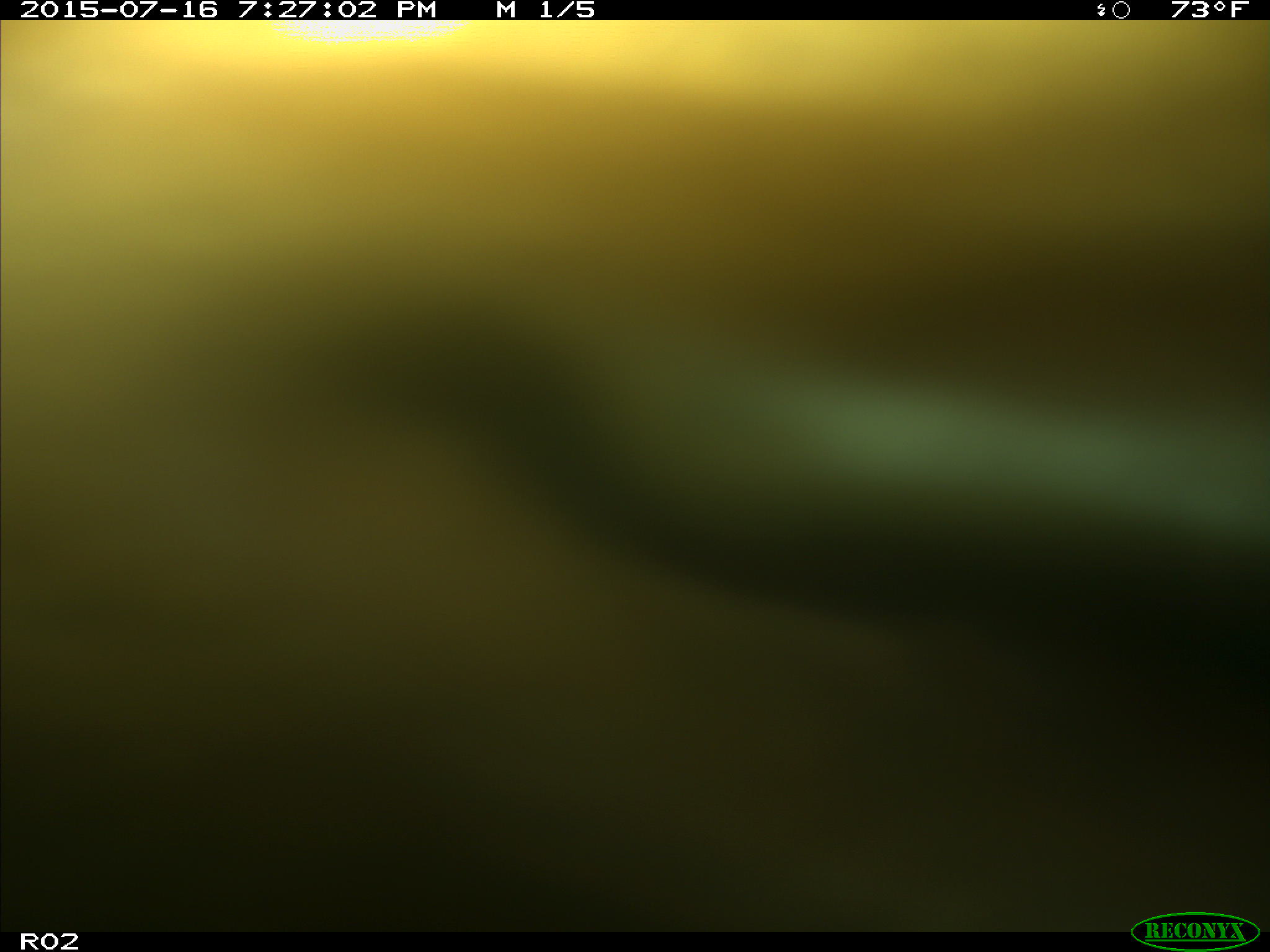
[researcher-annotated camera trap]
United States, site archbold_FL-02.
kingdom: Animalia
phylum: Chordata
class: Mammalia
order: Artiodactyla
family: Bovidae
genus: Bos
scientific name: Bos taurus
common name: domestic cow